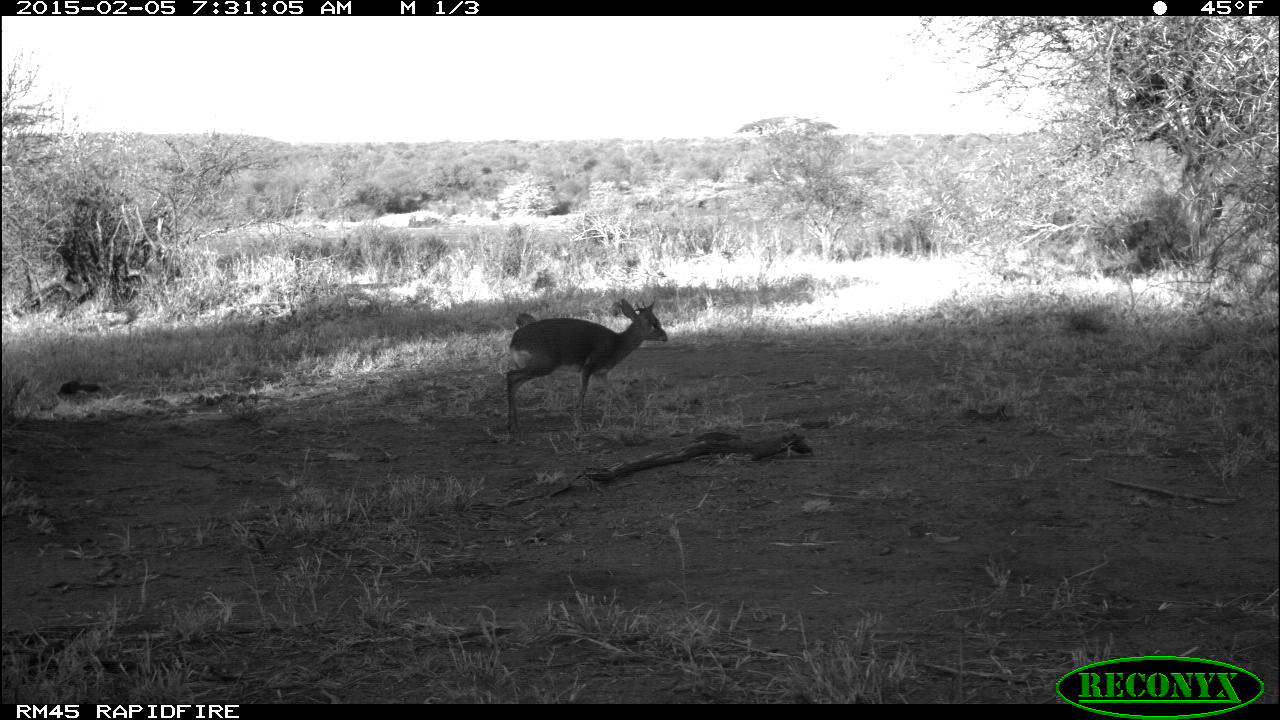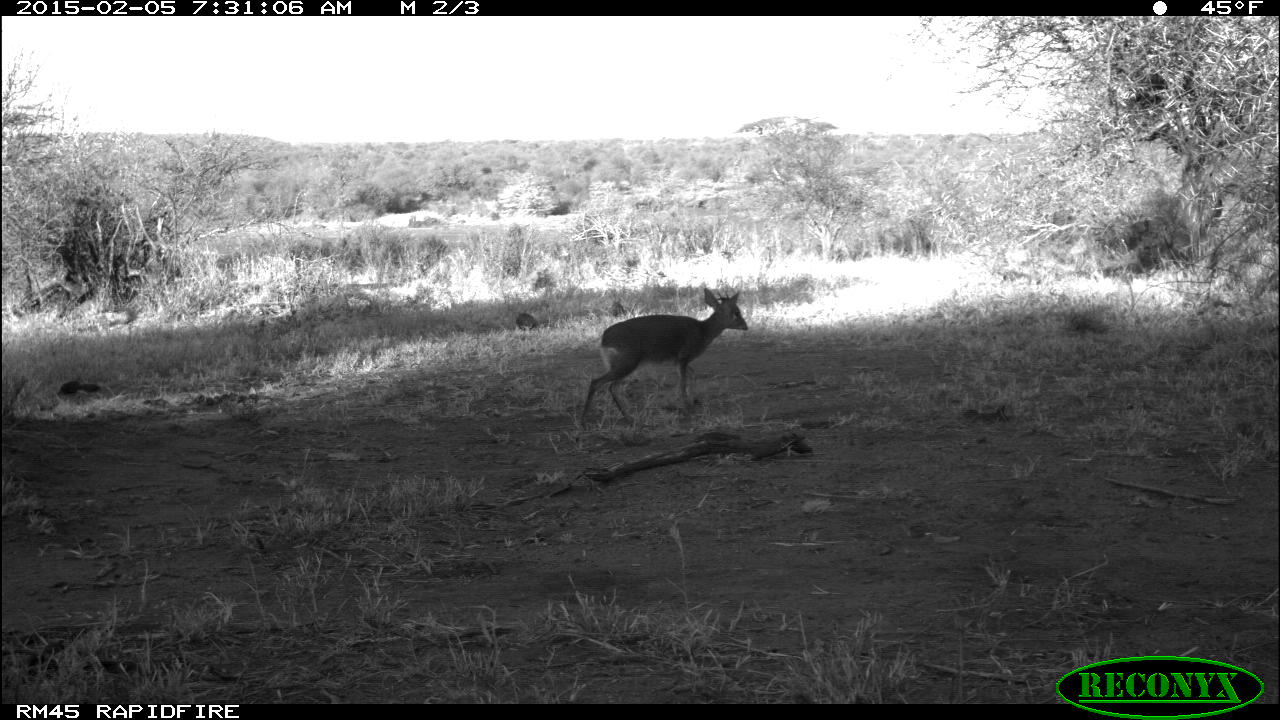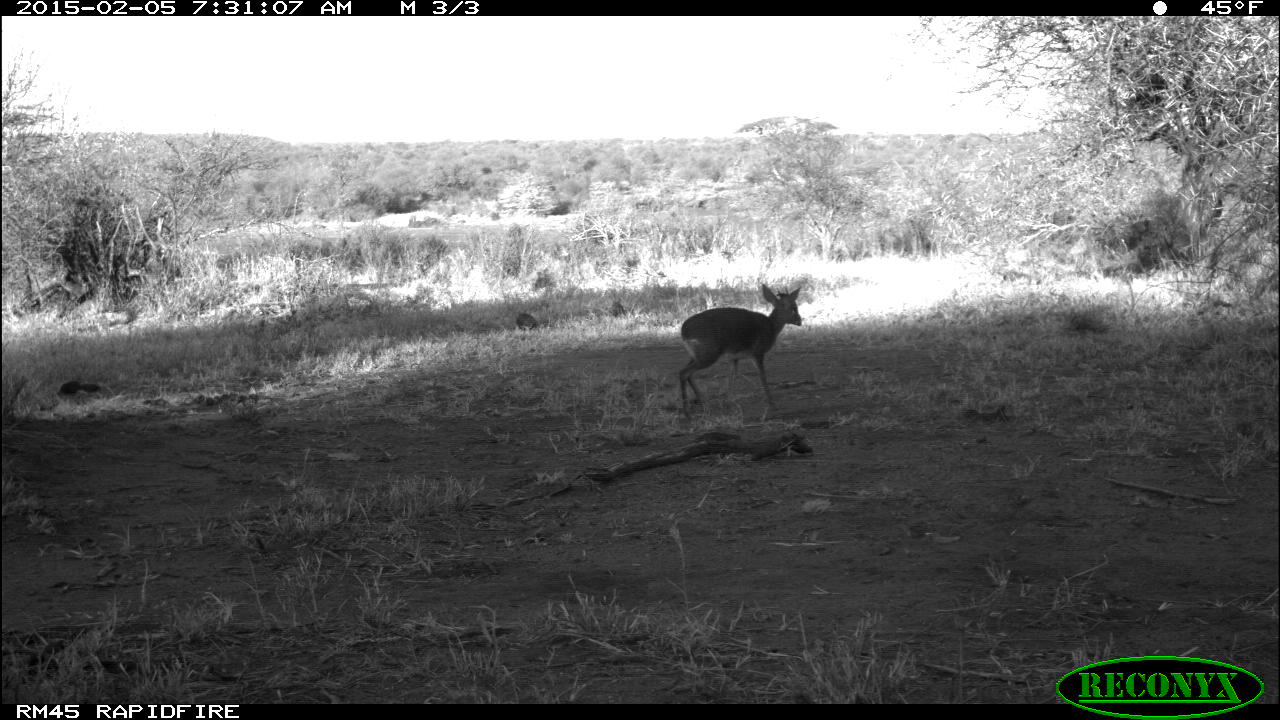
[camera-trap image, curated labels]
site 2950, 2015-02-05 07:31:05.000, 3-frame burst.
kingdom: Animalia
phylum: Chordata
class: Mammalia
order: Artiodactyla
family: Bovidae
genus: Madoqua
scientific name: Madoqua guentheri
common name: günther's dik-dik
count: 1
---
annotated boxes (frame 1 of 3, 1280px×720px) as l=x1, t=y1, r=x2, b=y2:
madoqua guentheri: l=504, t=296, r=668, b=435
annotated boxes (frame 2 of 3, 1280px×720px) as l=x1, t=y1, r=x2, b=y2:
madoqua guentheri: l=579, t=288, r=750, b=430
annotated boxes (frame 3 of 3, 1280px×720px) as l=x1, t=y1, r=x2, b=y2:
madoqua guentheri: l=678, t=284, r=802, b=411